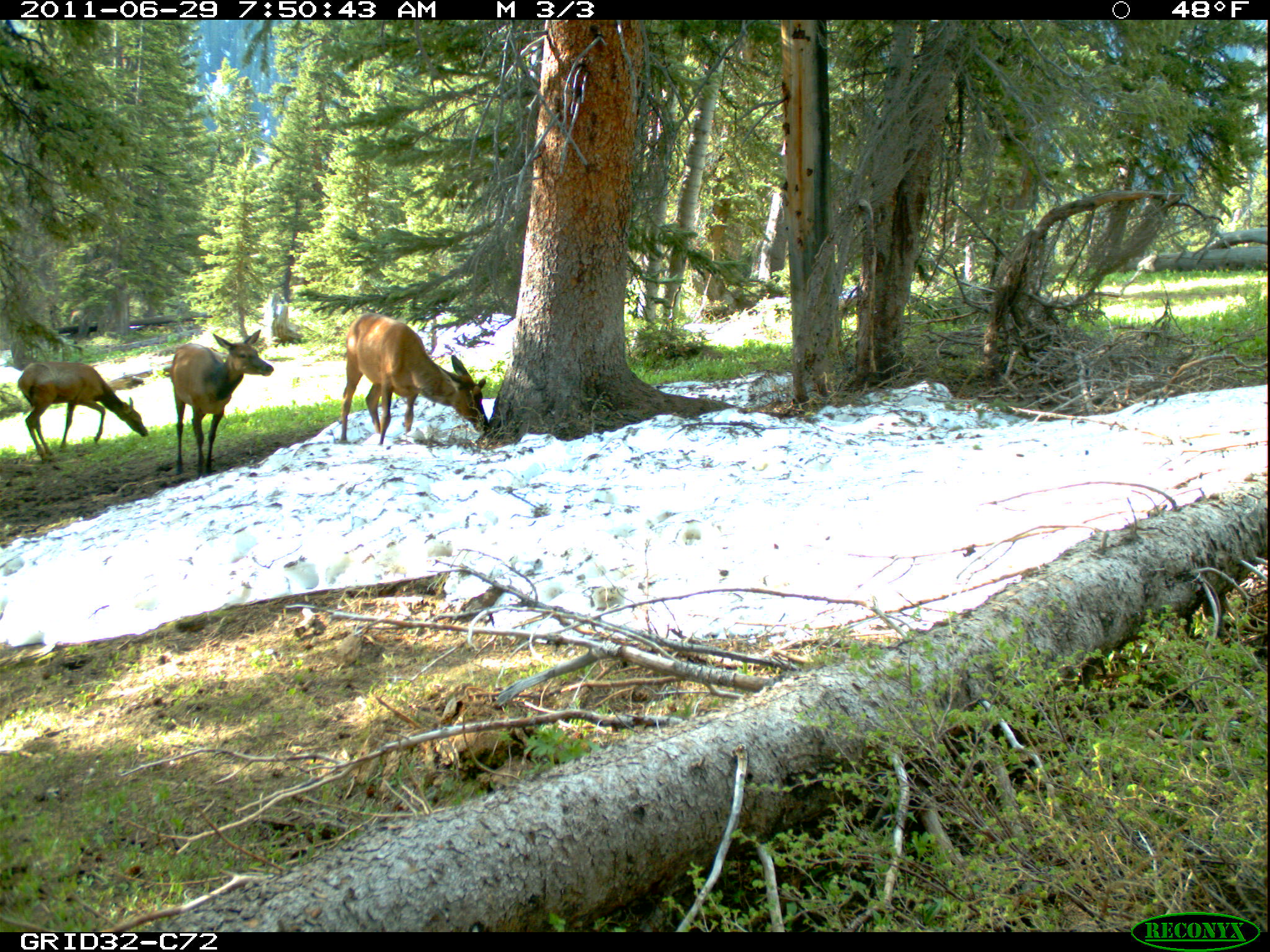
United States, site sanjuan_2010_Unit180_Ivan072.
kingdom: Animalia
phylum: Chordata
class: Mammalia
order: Artiodactyla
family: Cervidae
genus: Cervus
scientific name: Cervus elaphus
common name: red deer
Cervus elaphus (red deer).